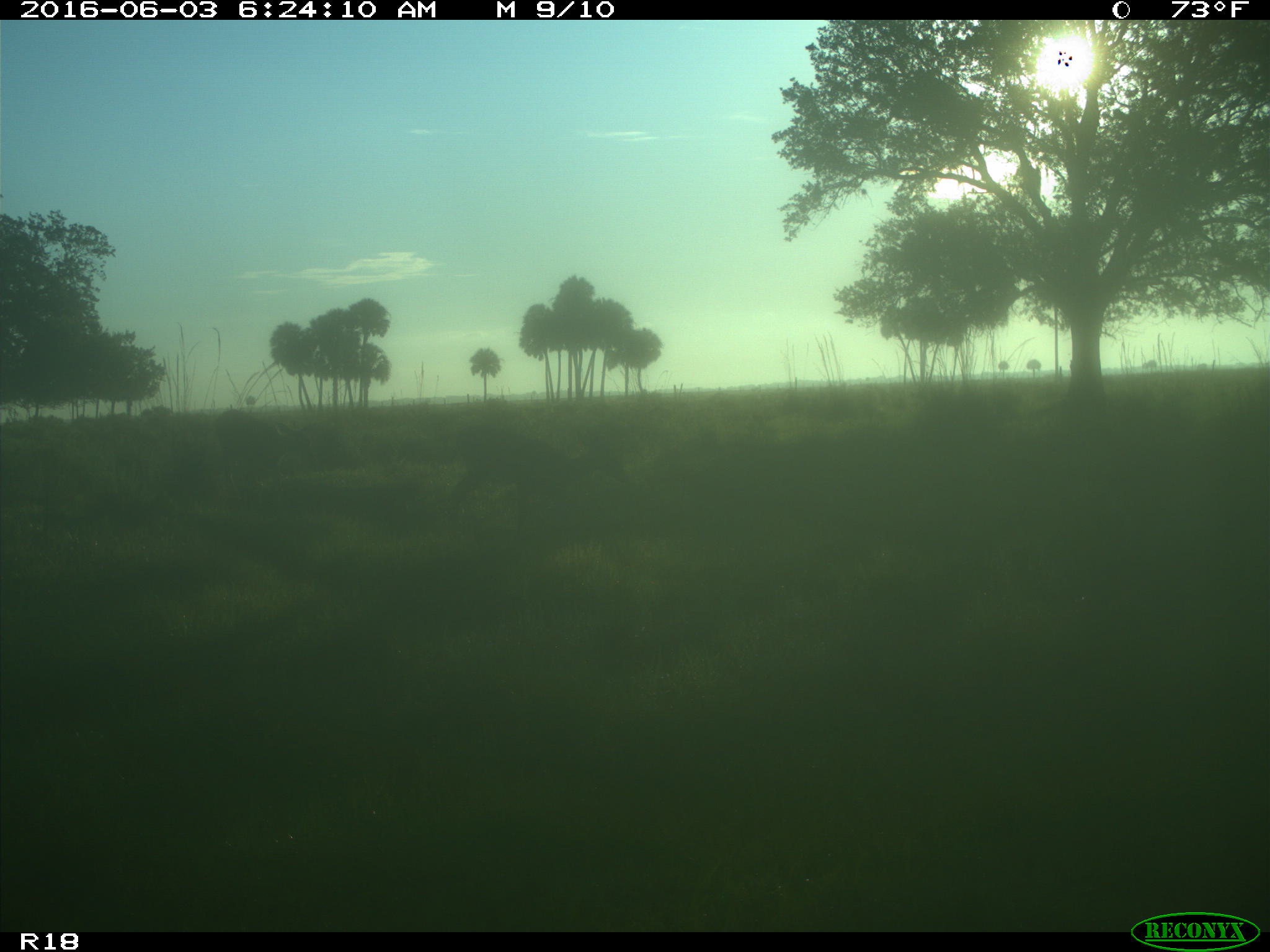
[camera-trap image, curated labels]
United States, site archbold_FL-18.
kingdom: Animalia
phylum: Chordata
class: Mammalia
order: Artiodactyla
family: Cervidae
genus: Odocoileus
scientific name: Odocoileus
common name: deer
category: unidentified deer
Unidentified deer (deer) (Odocoileus).